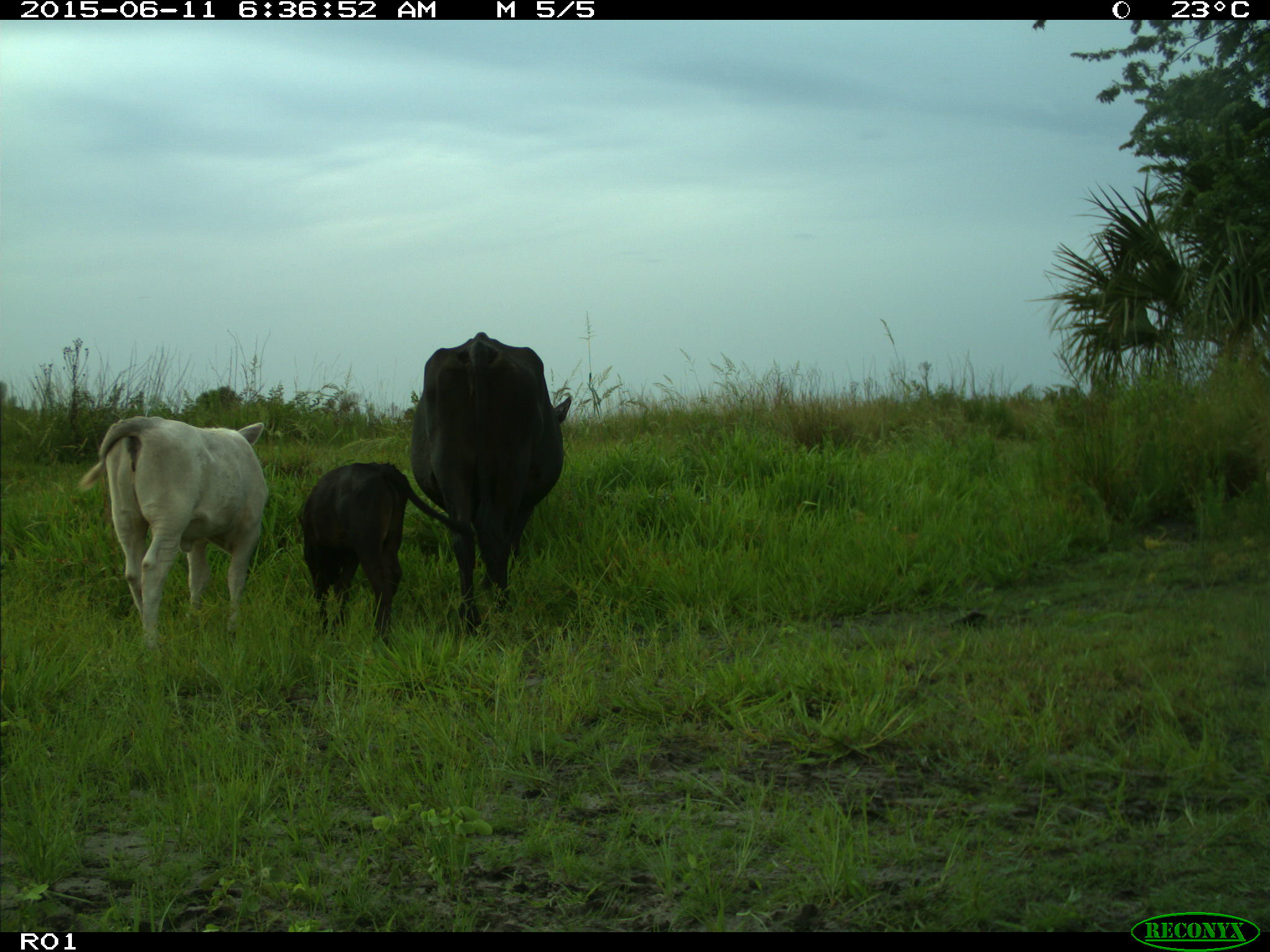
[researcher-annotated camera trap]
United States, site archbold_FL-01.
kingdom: Animalia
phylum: Chordata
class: Mammalia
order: Artiodactyla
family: Bovidae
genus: Bos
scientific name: Bos taurus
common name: domestic cow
Bos taurus (domestic cow).